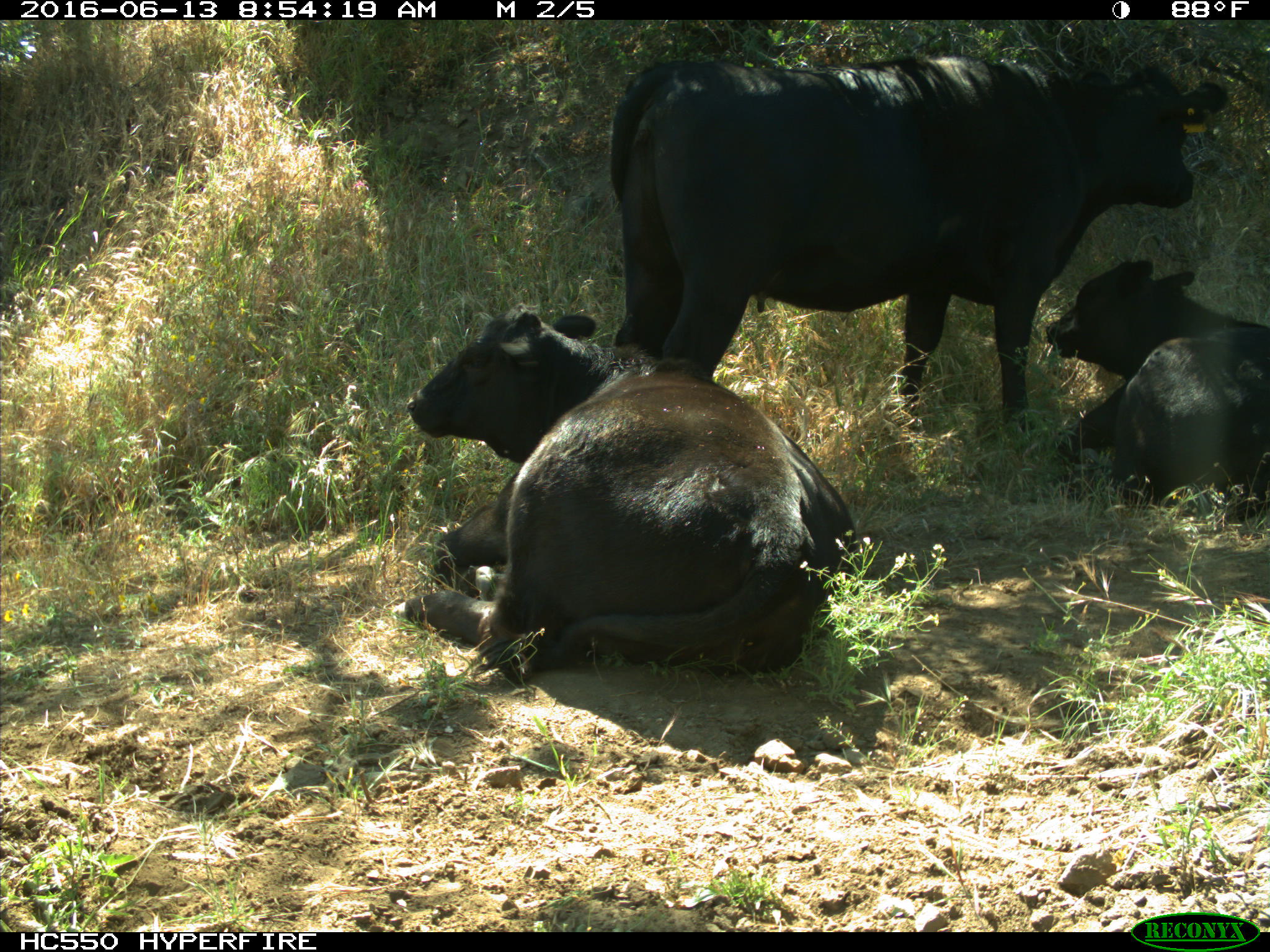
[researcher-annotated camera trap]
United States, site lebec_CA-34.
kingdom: Animalia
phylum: Chordata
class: Mammalia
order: Artiodactyla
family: Bovidae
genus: Bos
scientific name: Bos taurus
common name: domestic cow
Bos taurus (domestic cow).